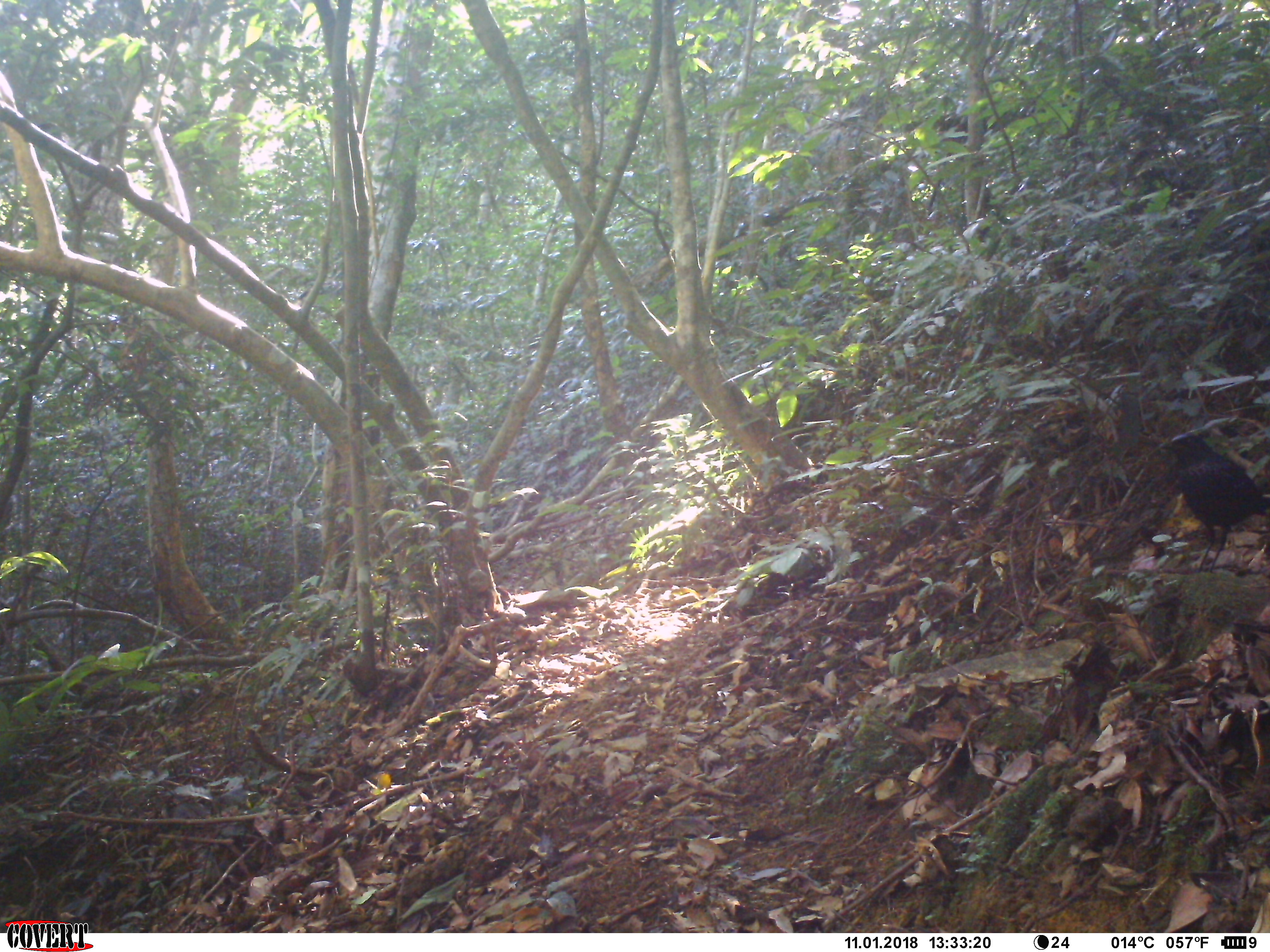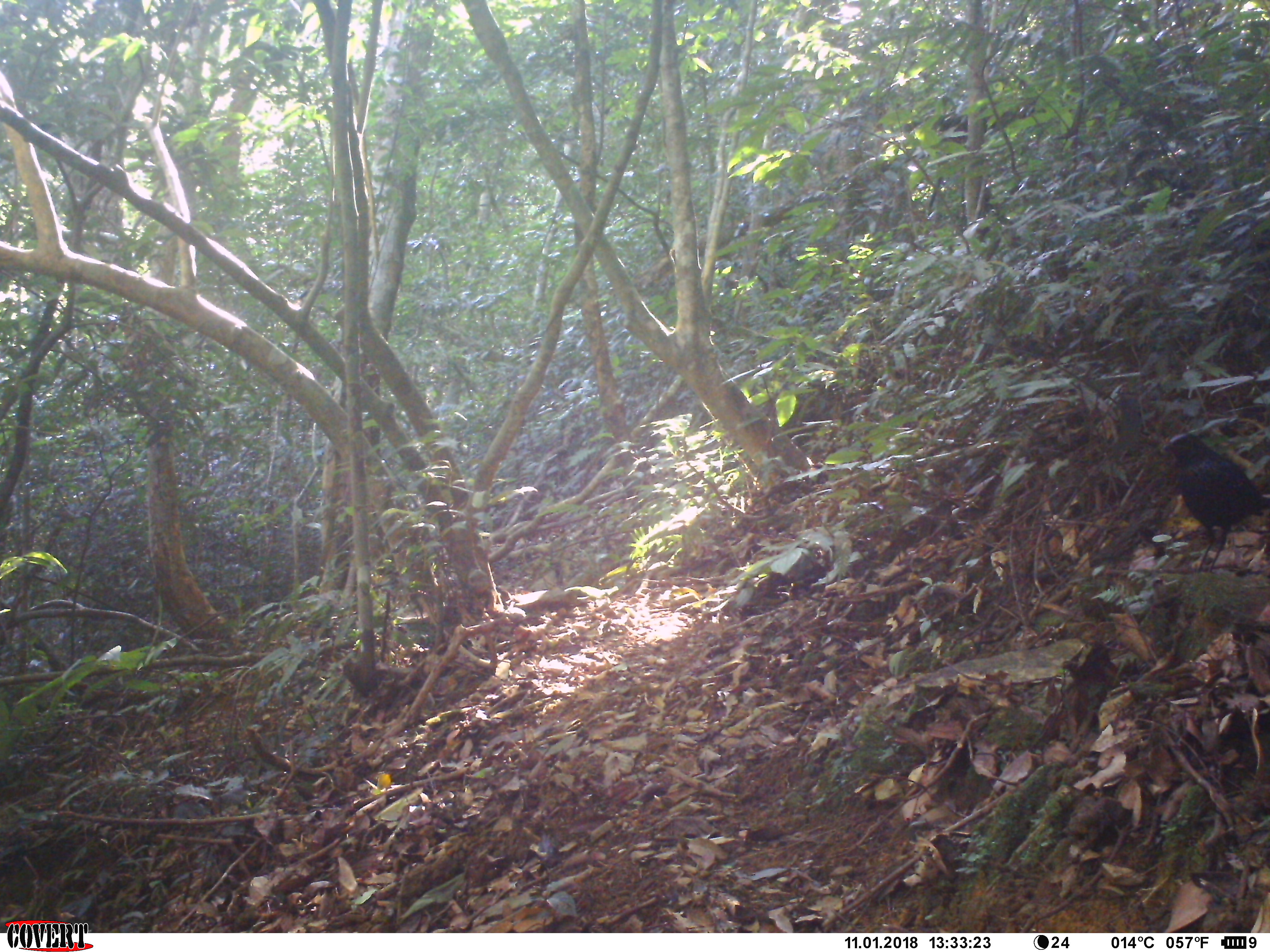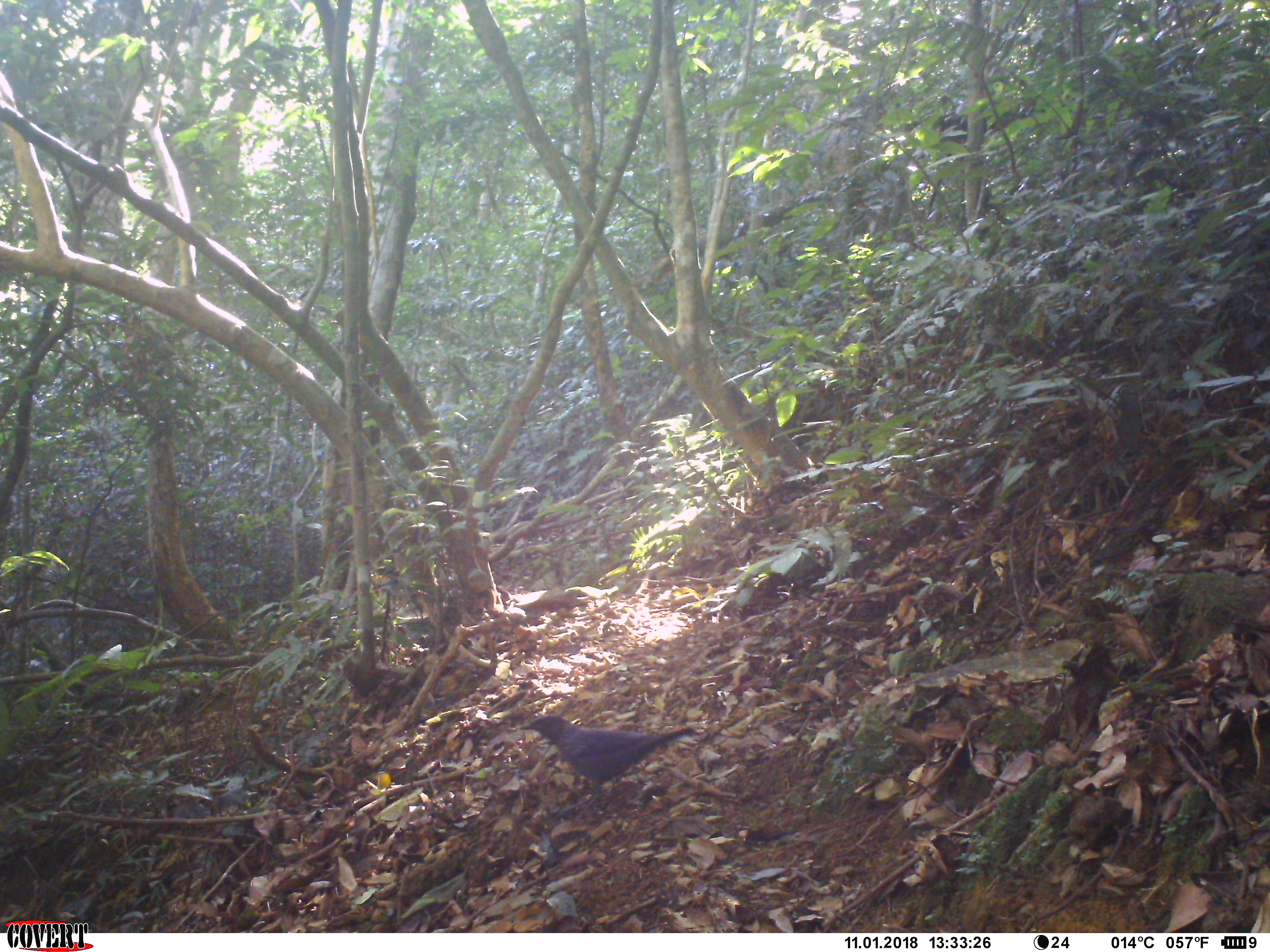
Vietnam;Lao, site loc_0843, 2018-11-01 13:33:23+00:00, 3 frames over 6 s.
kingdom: Animalia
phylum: Chordata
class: Aves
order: Passeriformes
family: Muscicapidae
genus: Myophonus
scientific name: Myophonus caeruleus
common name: blue whistling thrush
Blue whistling thrush (Myophonus caeruleus). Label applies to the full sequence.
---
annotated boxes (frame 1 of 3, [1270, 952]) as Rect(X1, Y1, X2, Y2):
blue whistling thrush: Rect(1159, 433, 1269, 571)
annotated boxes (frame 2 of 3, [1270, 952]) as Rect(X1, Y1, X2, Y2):
blue whistling thrush: Rect(1162, 432, 1270, 571)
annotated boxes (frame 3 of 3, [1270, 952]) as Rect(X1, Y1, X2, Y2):
blue whistling thrush: Rect(518, 713, 696, 819)